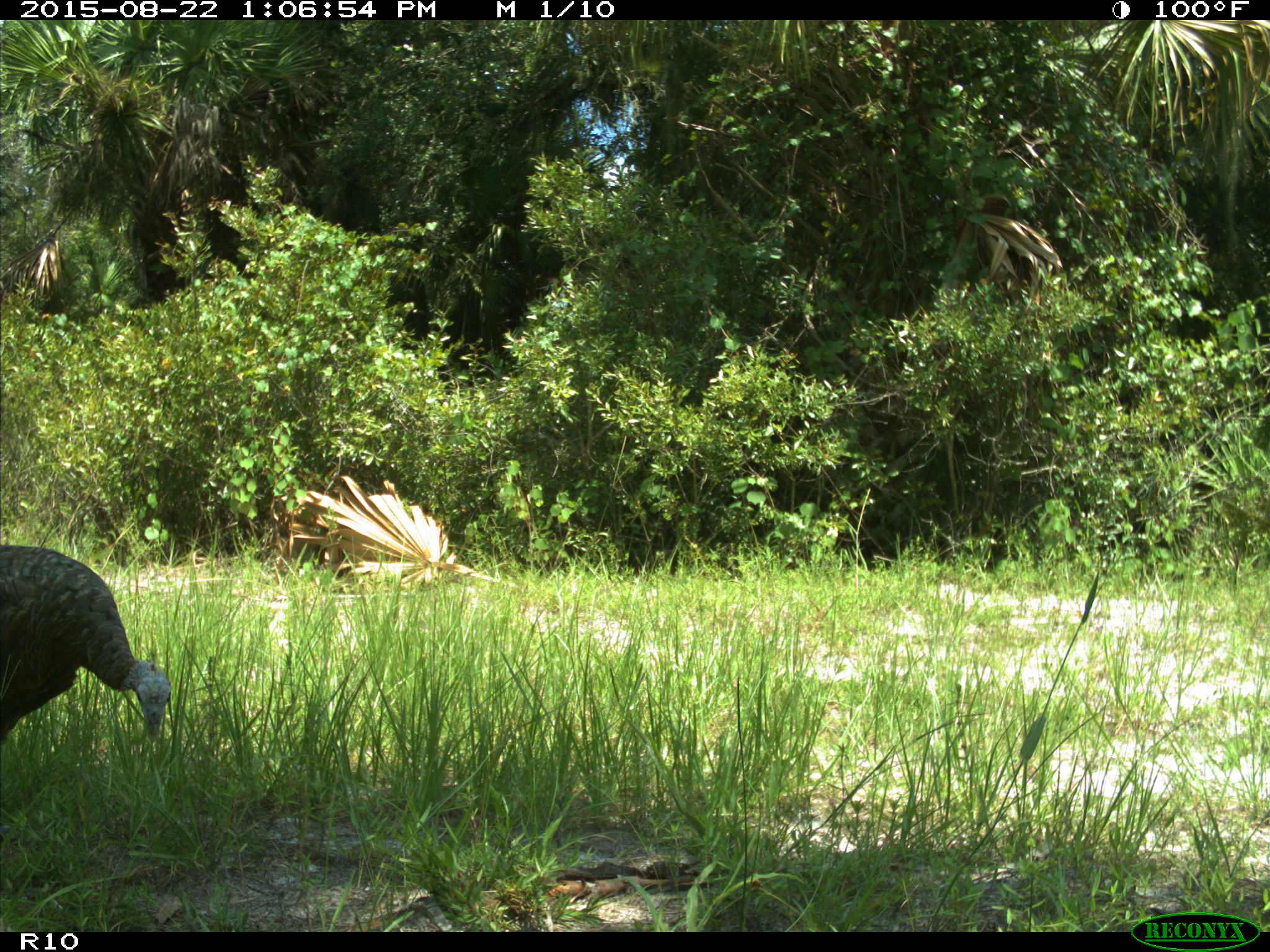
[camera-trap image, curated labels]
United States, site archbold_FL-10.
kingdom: Animalia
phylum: Chordata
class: Aves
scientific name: Aves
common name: birds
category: unidentified bird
Unidentified bird (birds) (Aves).